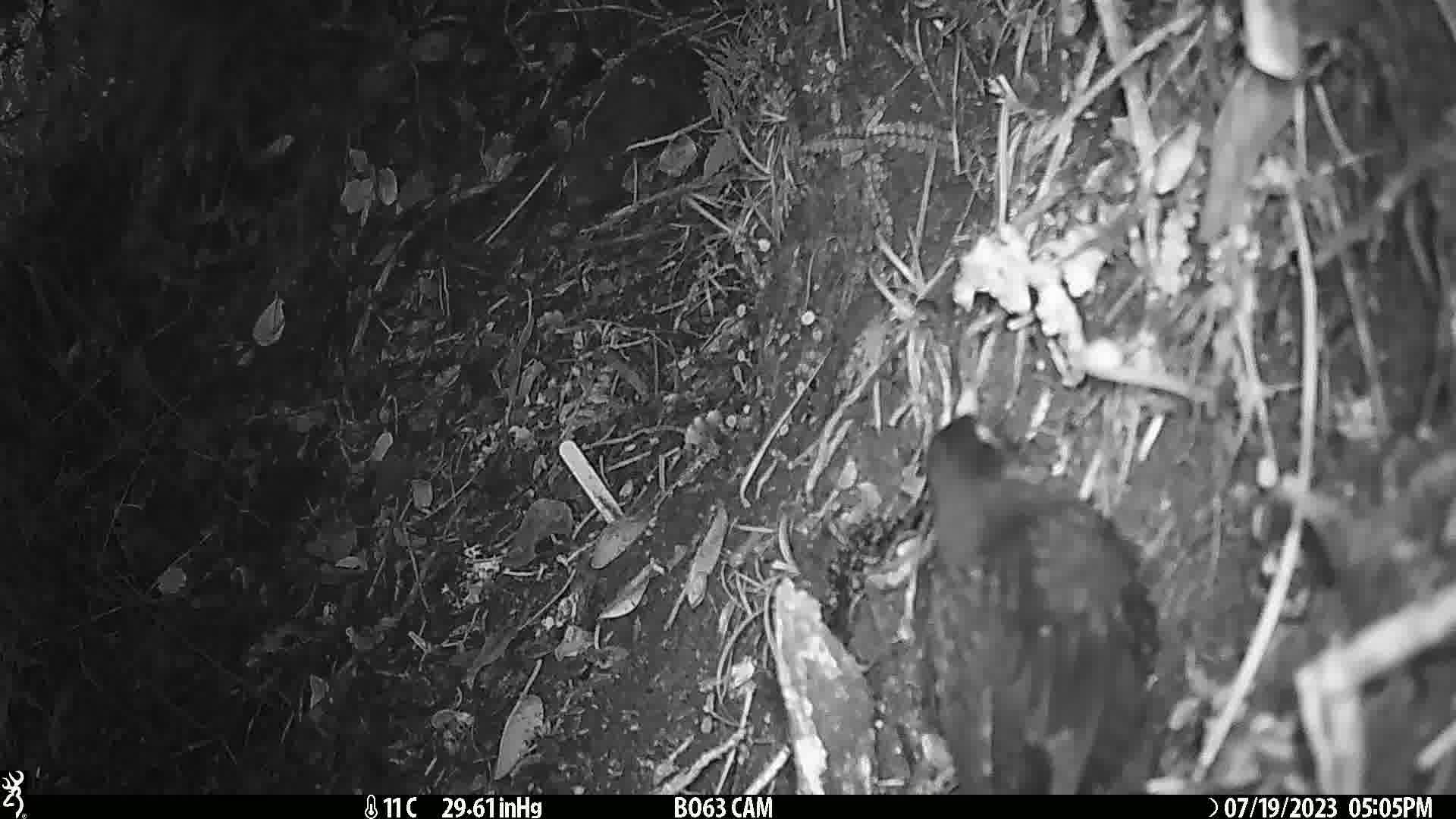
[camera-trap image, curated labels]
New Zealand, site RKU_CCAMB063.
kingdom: Animalia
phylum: Chordata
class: Aves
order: Passeriformes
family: Turdidae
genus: Turdus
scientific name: Turdus merula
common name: eurasian blackbird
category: blackbird